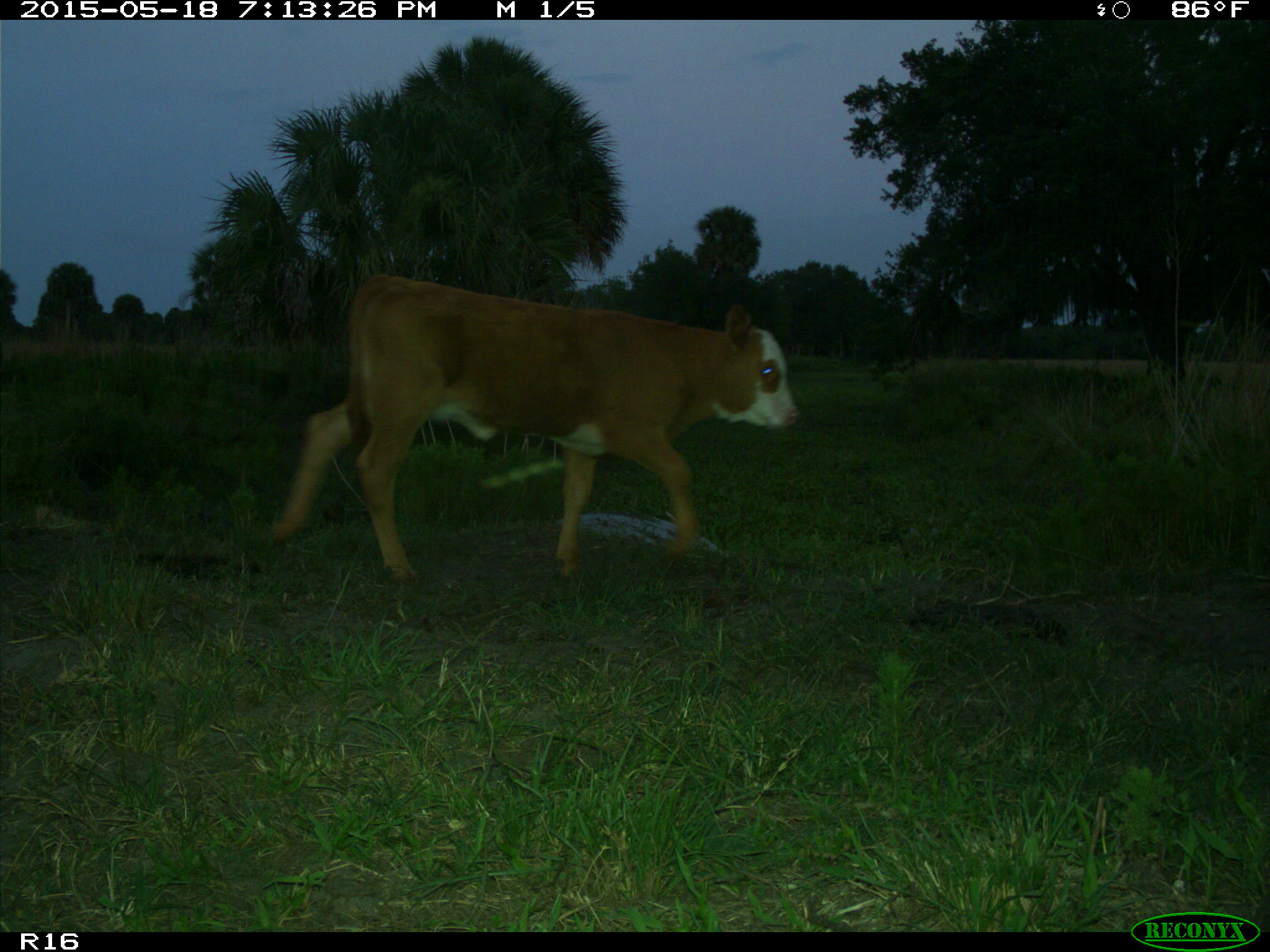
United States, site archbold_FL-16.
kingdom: Animalia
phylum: Chordata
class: Mammalia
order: Artiodactyla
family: Bovidae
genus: Bos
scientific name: Bos taurus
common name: domestic cow